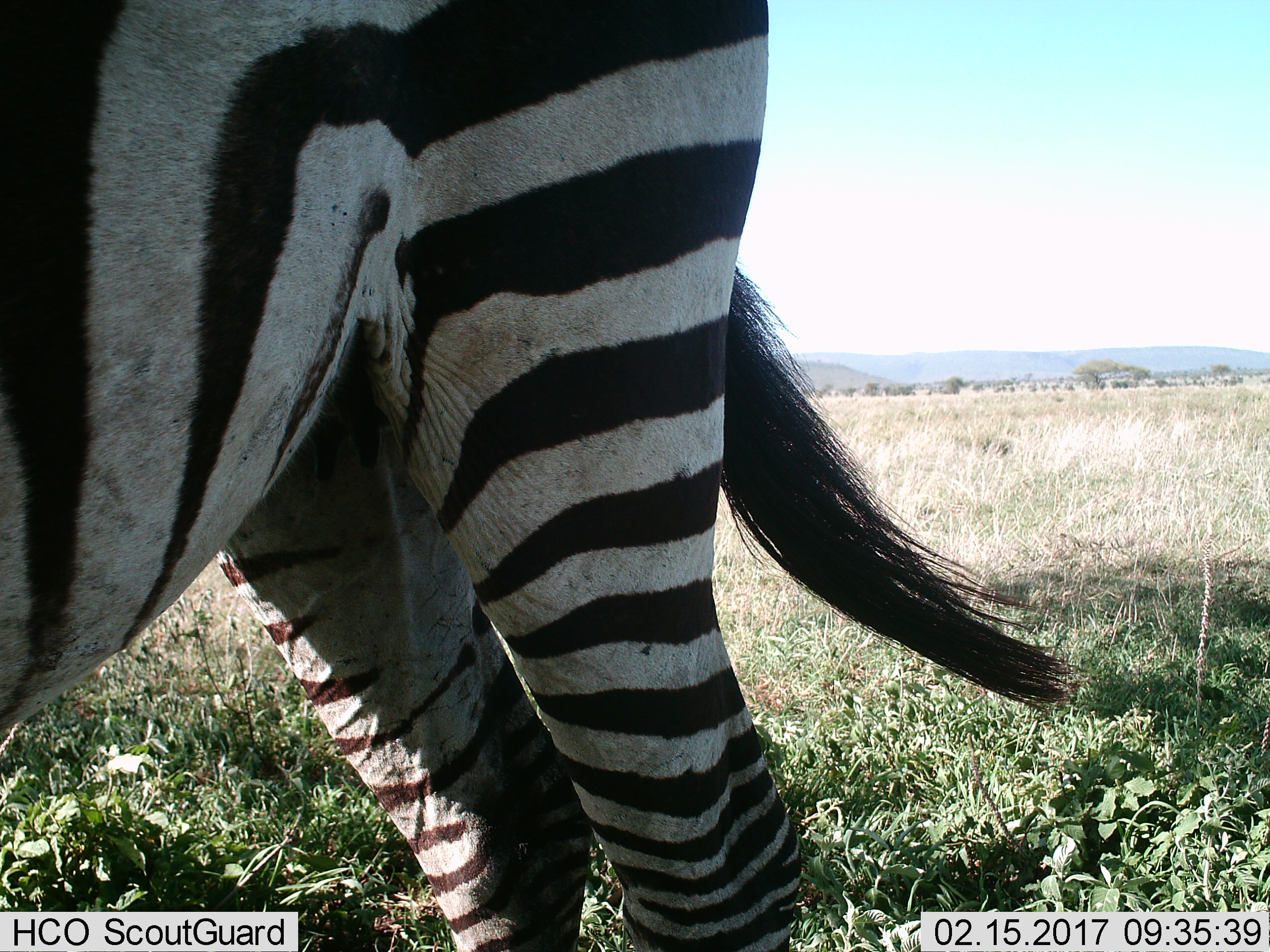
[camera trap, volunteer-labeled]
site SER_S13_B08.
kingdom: Animalia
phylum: Chordata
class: Mammalia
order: Perissodactyla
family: Equidae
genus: Equus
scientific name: Equus quagga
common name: plains zebra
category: zebraplains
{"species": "zebraplains (plains zebra) (Equus quagga)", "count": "1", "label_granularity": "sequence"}